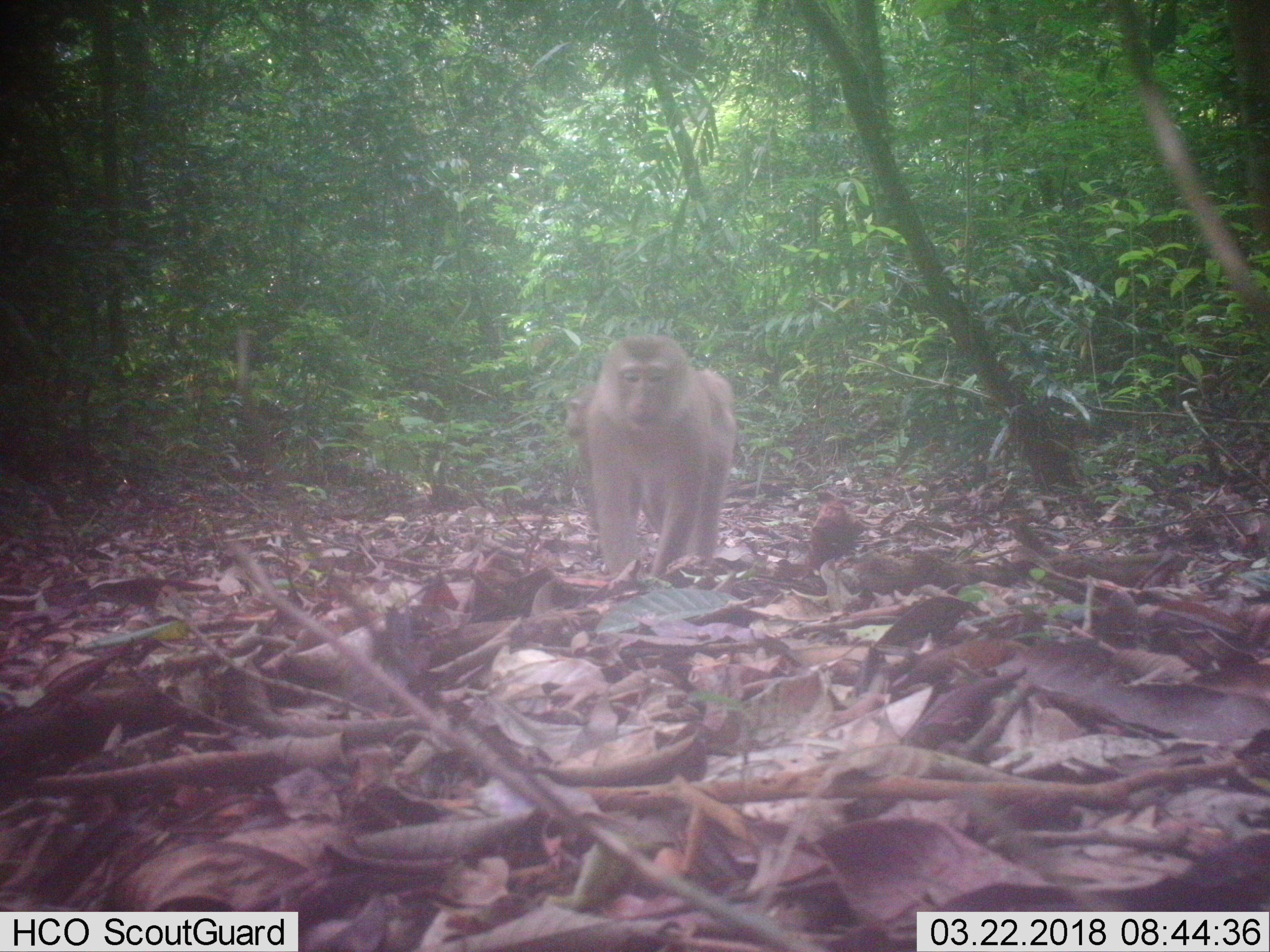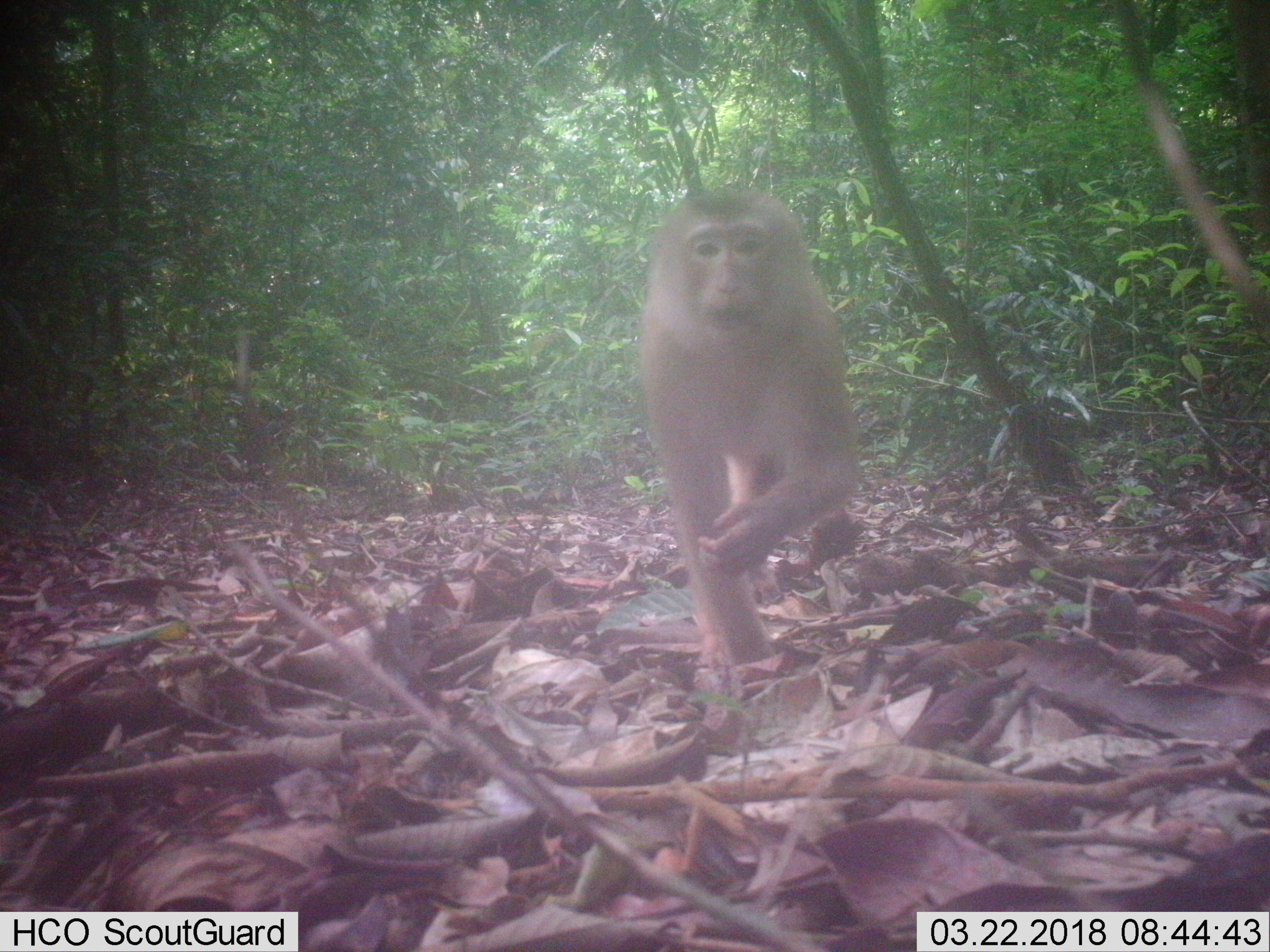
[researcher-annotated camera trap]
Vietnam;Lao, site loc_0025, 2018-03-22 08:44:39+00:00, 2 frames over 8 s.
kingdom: Animalia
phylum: Chordata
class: Mammalia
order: Primates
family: Cercopithecidae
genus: Macaca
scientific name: Macaca nemestrina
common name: pig-tailed macaque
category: pig tailed macaque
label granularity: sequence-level